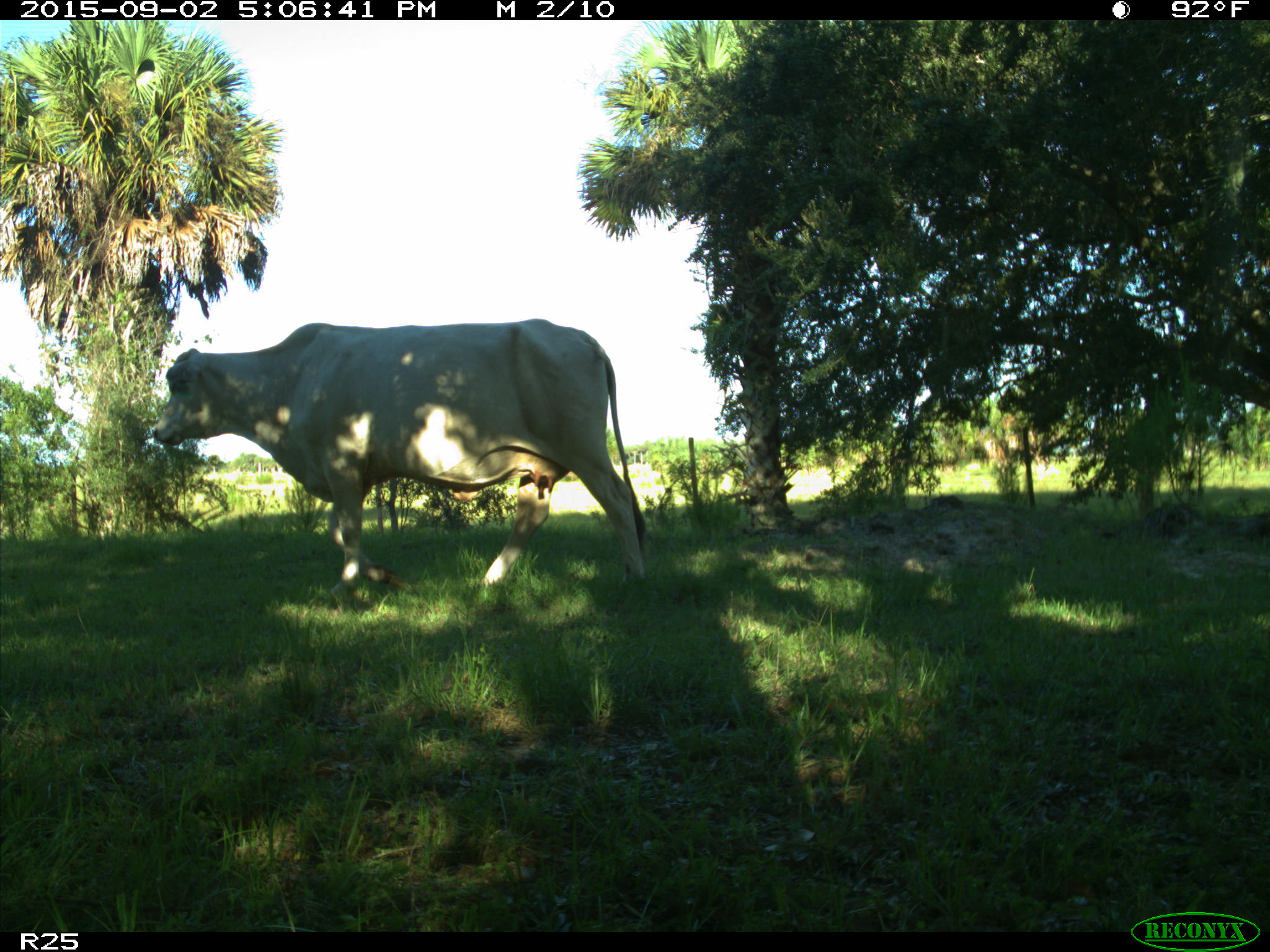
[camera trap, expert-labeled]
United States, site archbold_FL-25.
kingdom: Animalia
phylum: Chordata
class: Mammalia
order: Artiodactyla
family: Bovidae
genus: Bos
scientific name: Bos taurus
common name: domestic cow